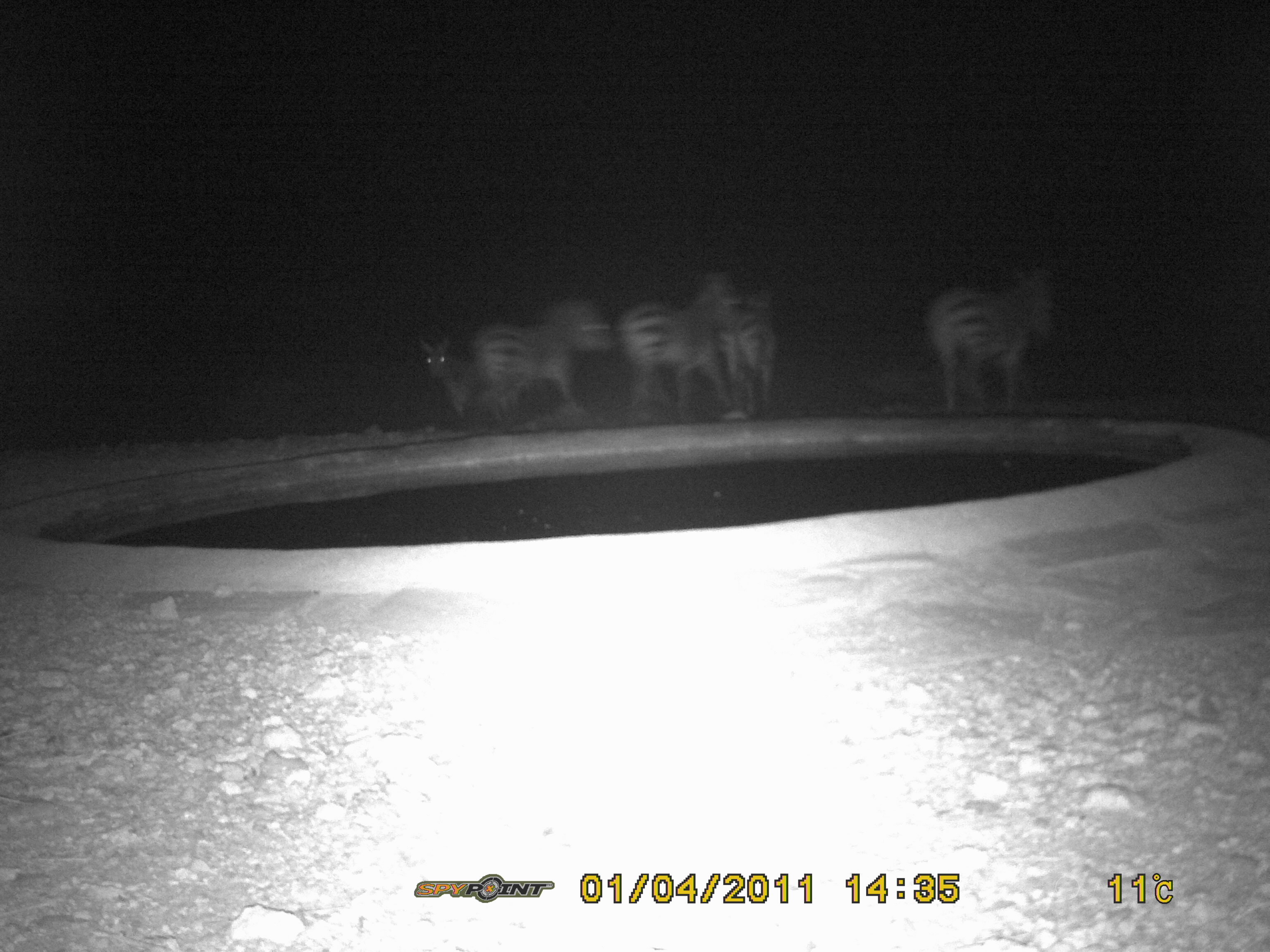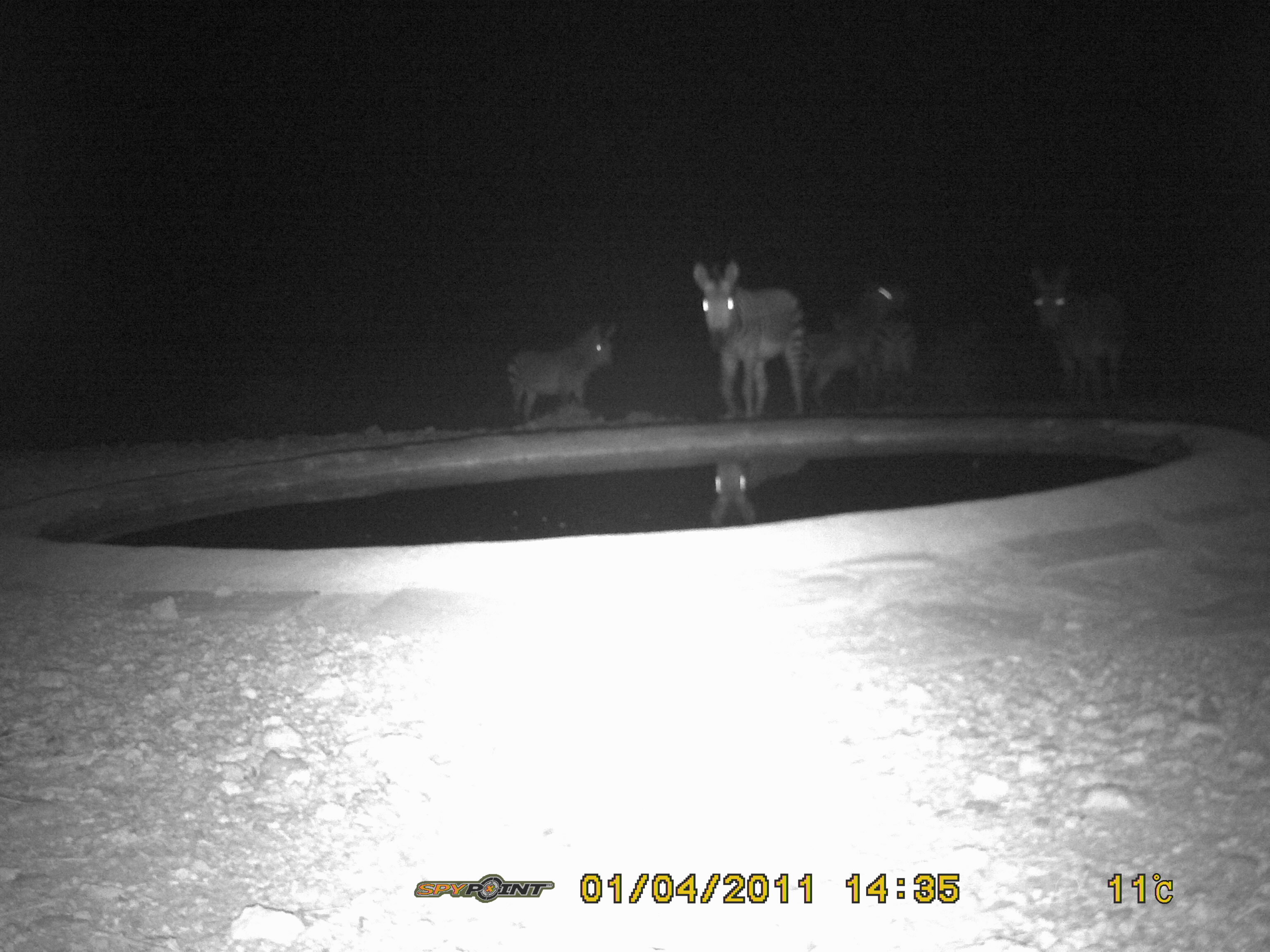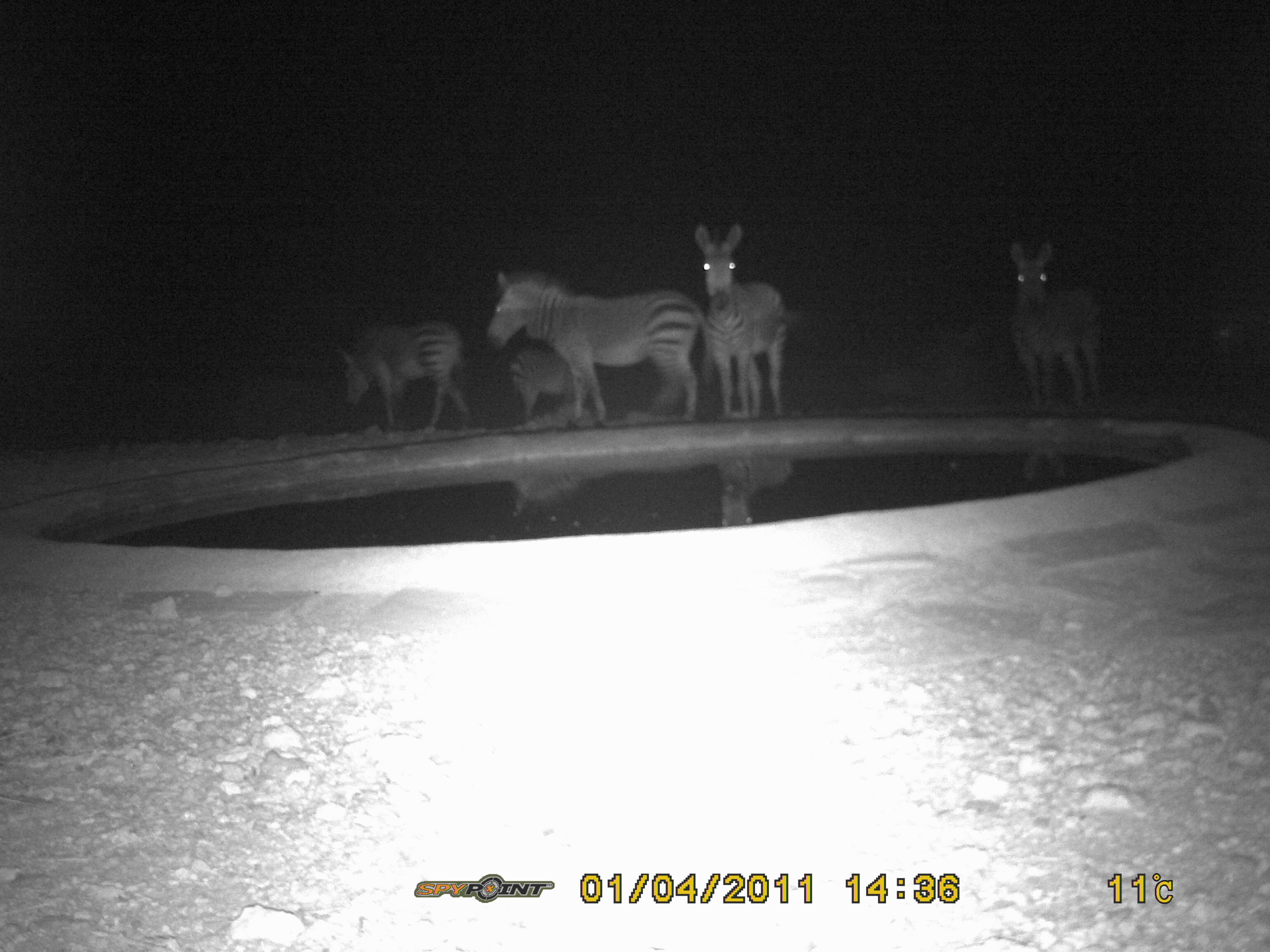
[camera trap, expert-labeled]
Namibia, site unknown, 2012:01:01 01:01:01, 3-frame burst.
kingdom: Animalia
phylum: Chordata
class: Mammalia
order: Perissodactyla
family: Equidae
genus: Equus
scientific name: Equus zebra hartmannae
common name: hartmann's mountain zebra